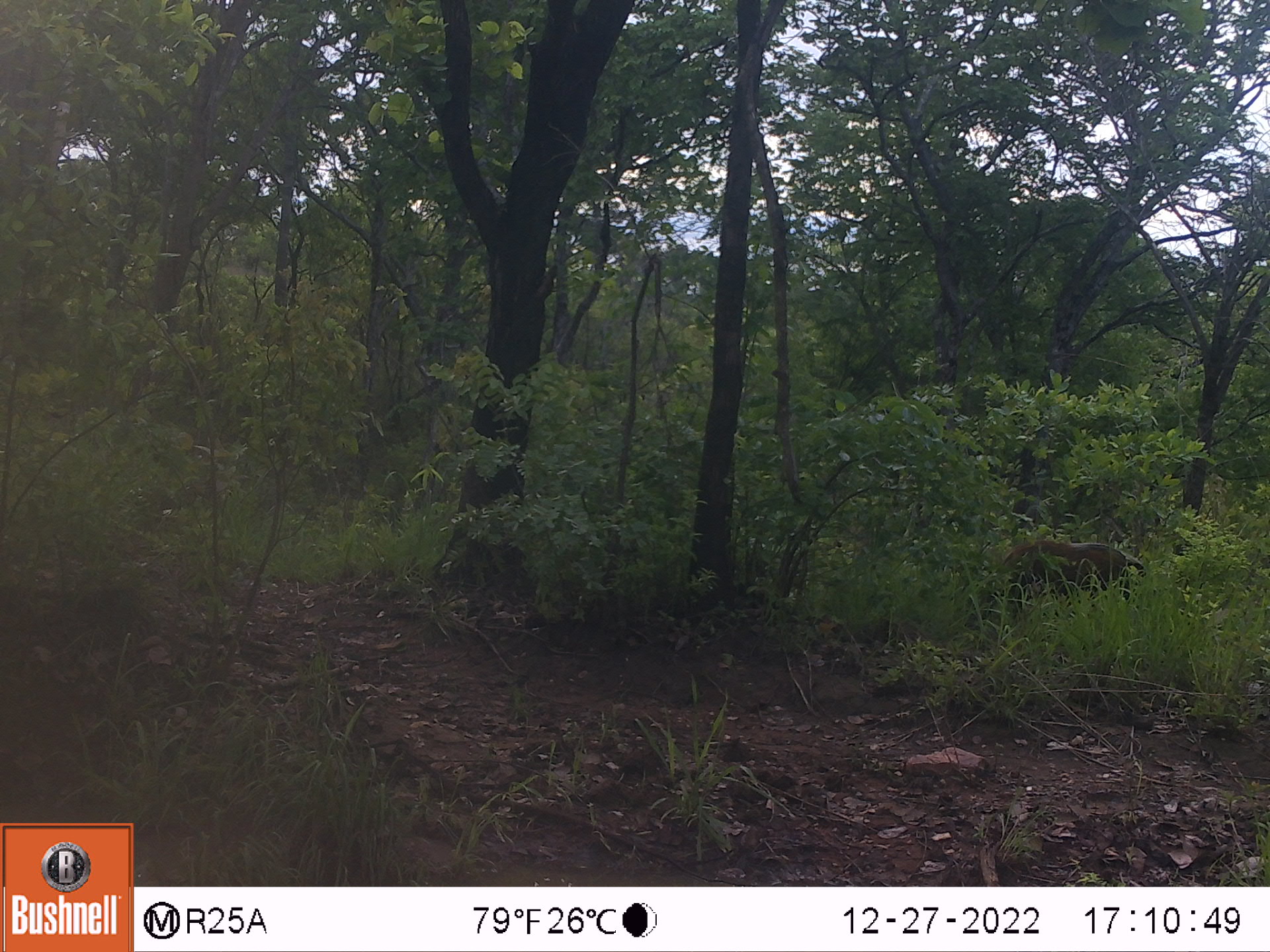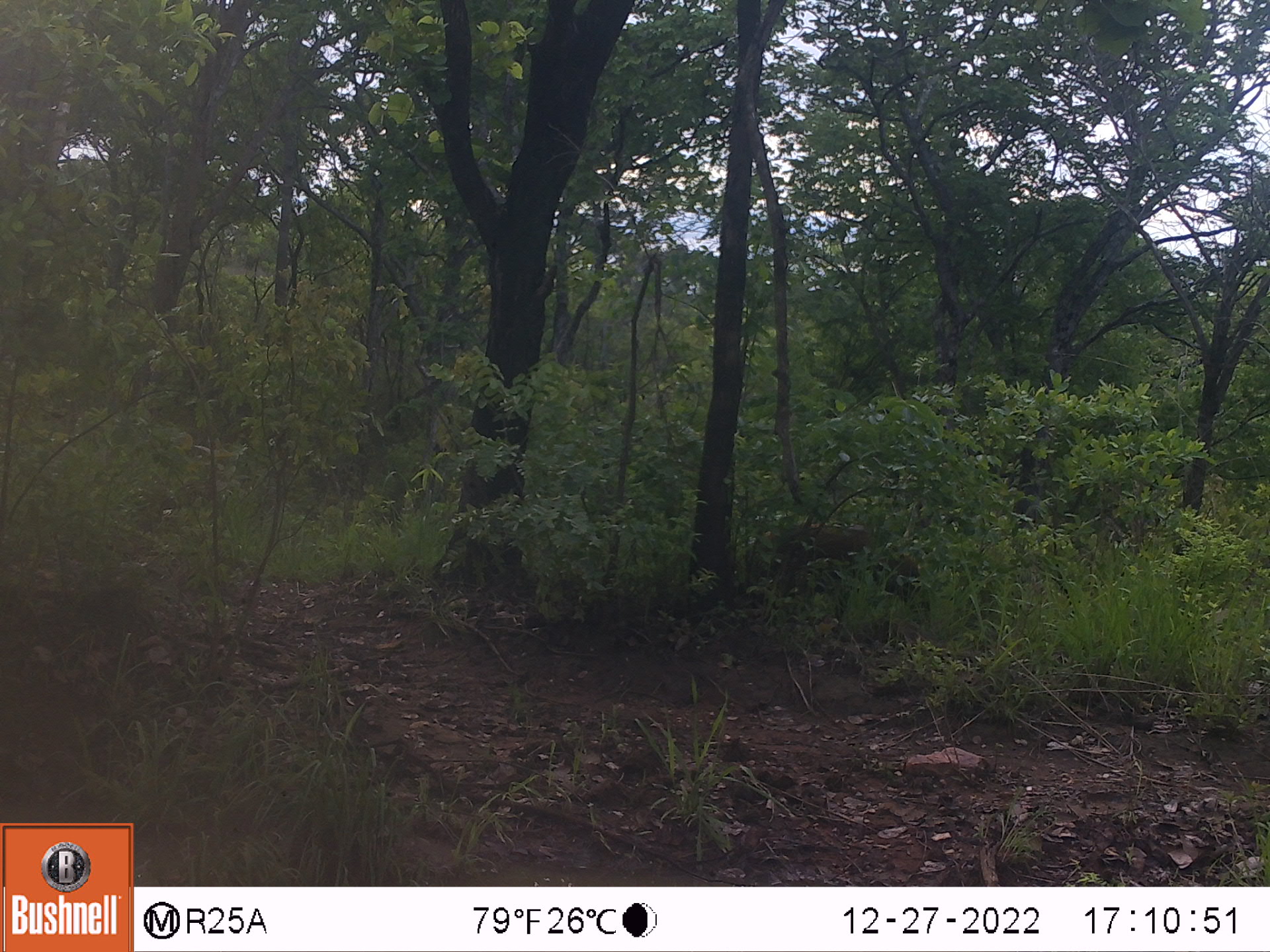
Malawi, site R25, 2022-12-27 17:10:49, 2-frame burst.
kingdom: Animalia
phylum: Chordata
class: Mammalia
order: Artiodactyla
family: Suidae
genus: Potamochoerus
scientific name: Potamochoerus larvatus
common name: bushpig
Bushpig (Potamochoerus larvatus), count 1.